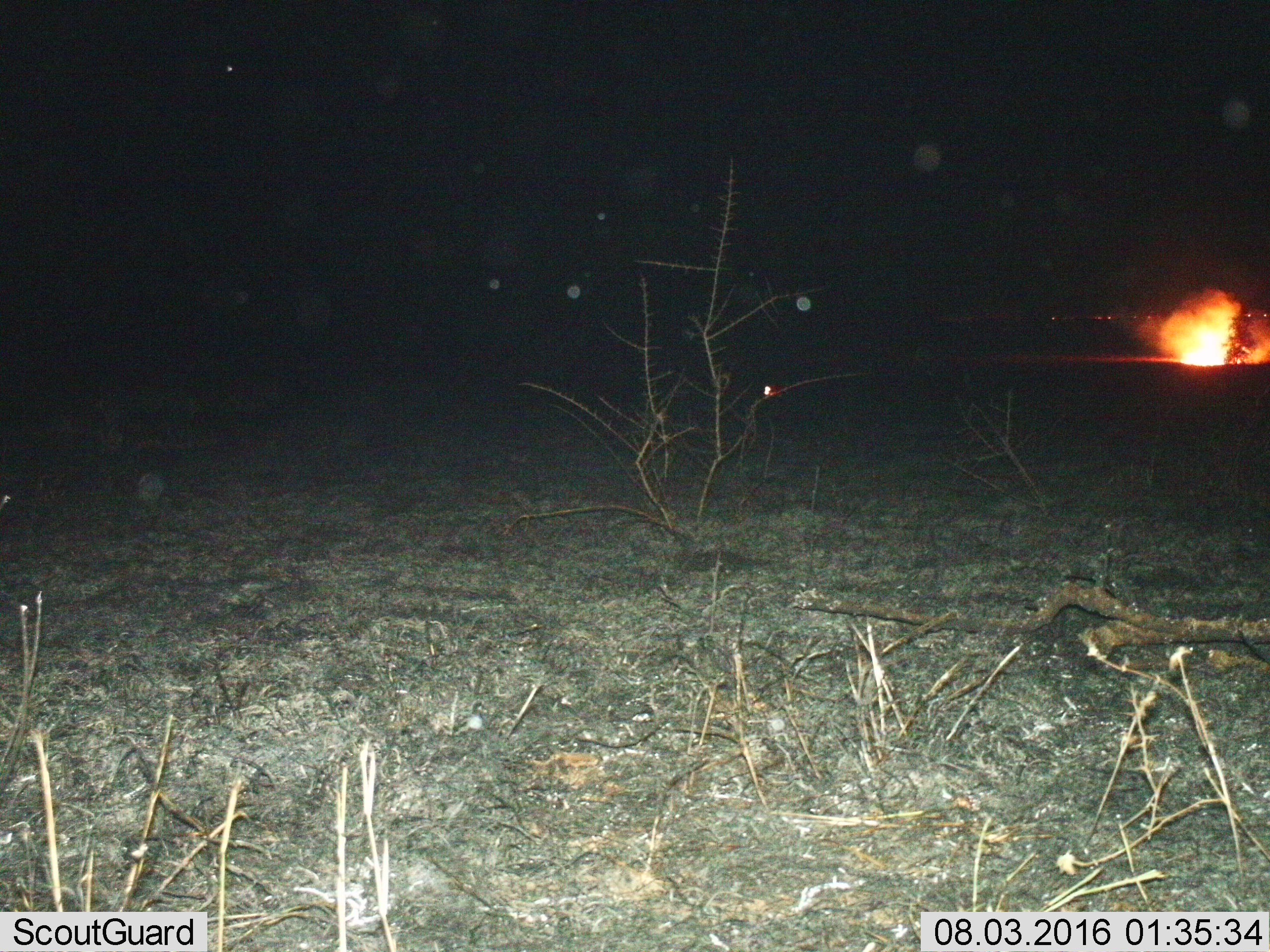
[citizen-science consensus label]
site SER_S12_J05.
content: unidentified animal